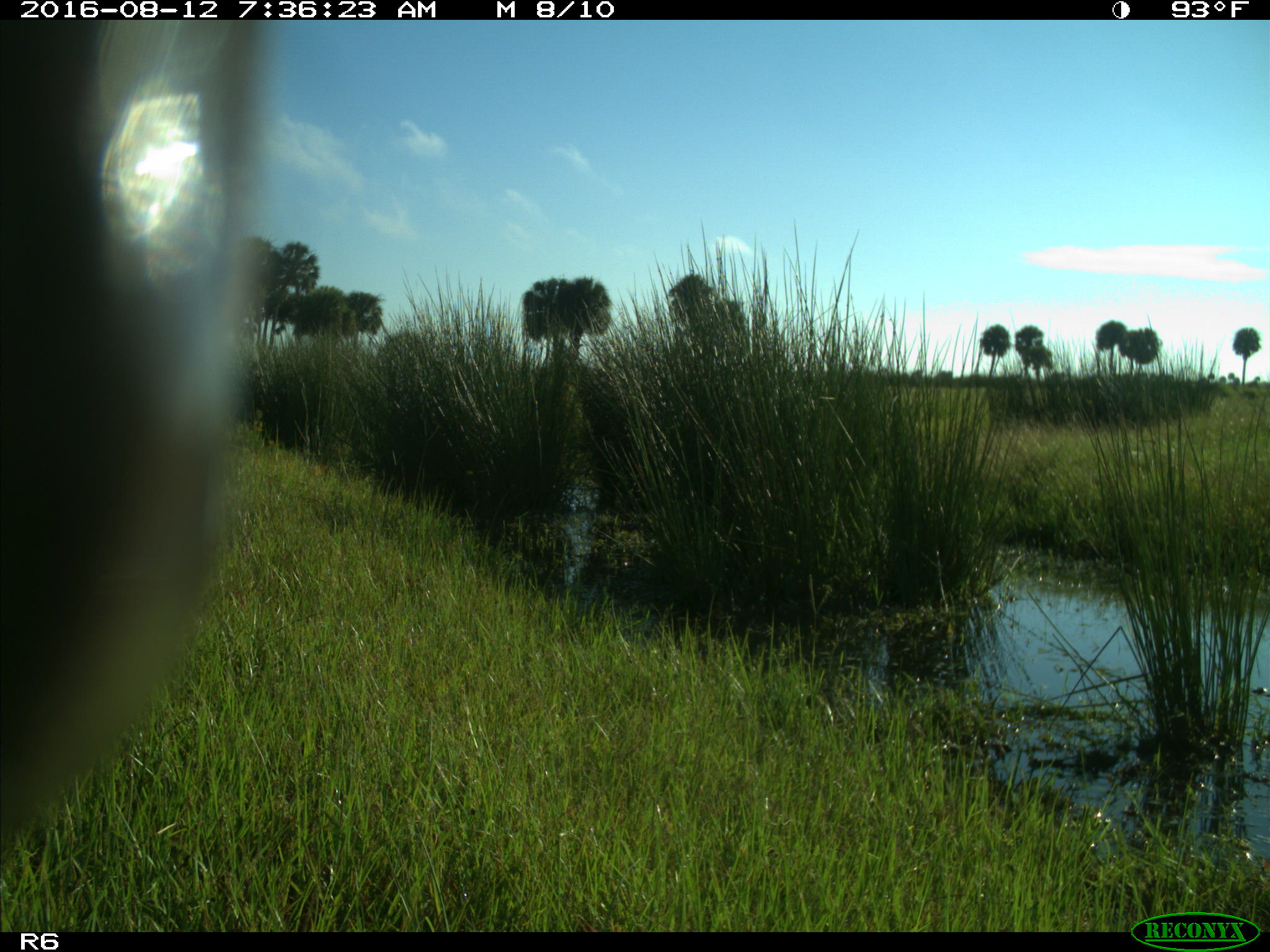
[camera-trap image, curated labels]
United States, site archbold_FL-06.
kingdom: Animalia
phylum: Chordata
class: Mammalia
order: Artiodactyla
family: Bovidae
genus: Bos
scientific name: Bos taurus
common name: domestic cow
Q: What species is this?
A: Bos taurus (domestic cow).